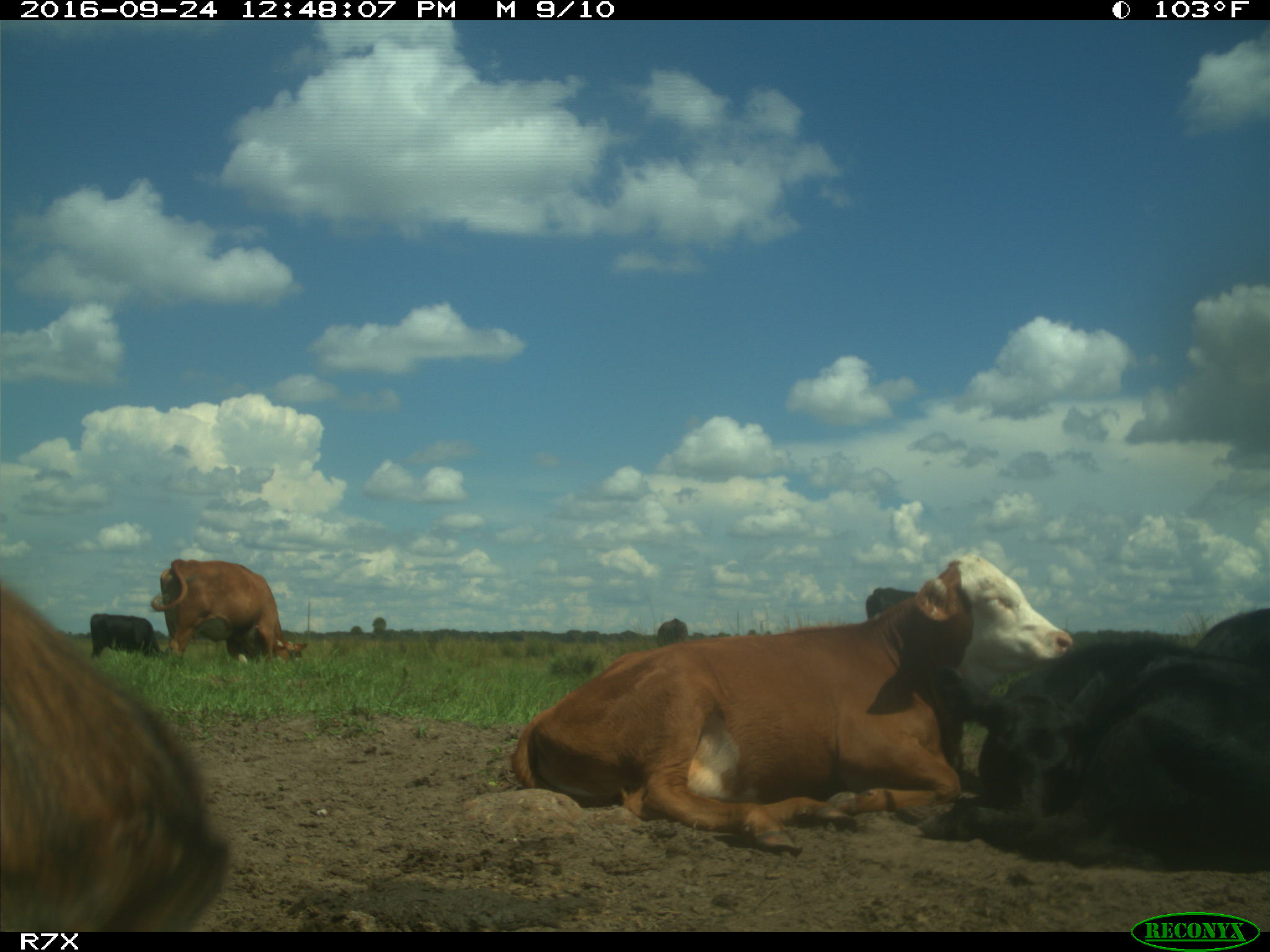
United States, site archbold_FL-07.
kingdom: Animalia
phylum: Chordata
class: Mammalia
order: Artiodactyla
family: Bovidae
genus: Bos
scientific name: Bos taurus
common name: domestic cow